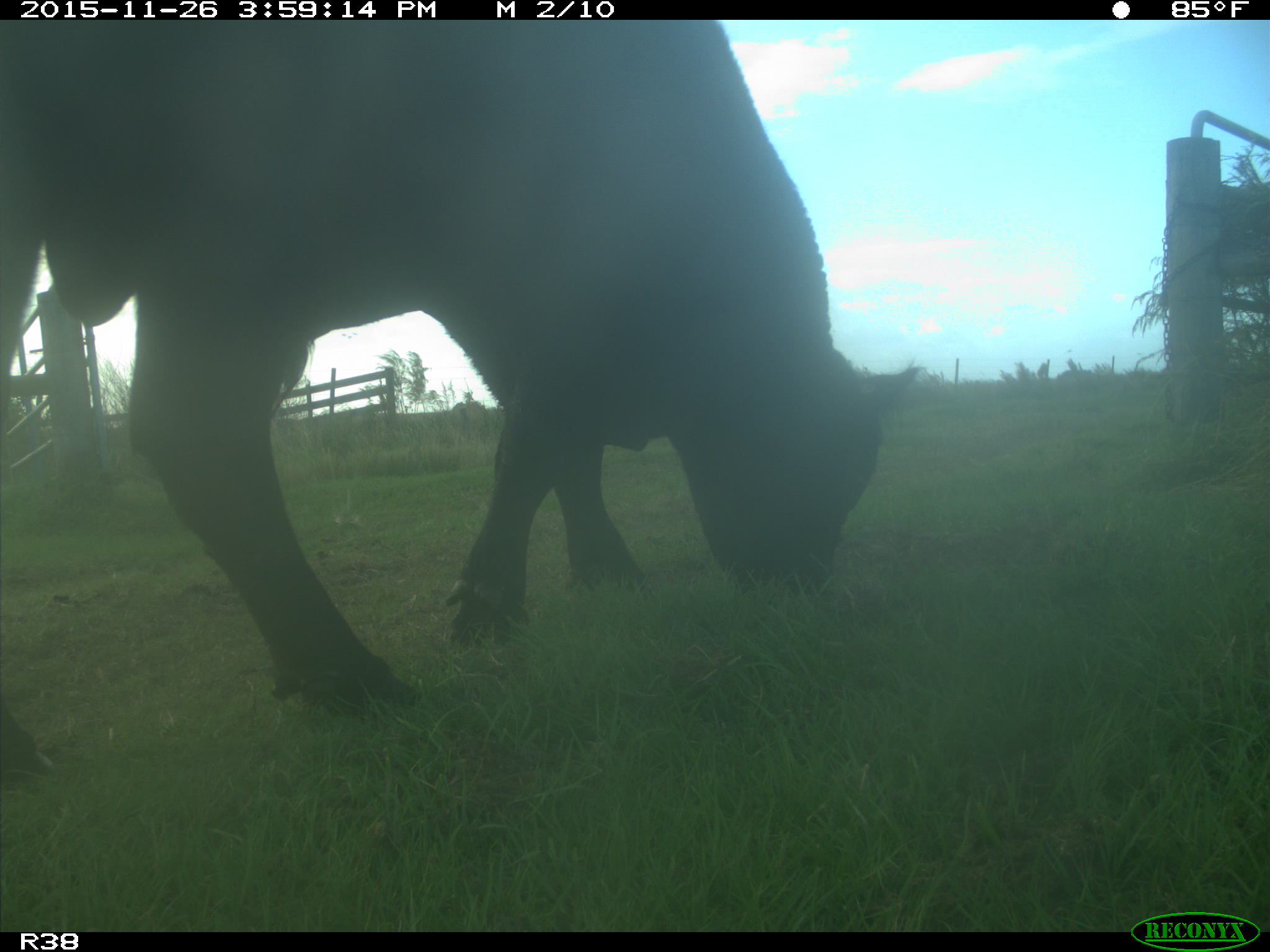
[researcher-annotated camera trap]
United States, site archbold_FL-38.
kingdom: Animalia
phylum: Chordata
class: Mammalia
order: Artiodactyla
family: Bovidae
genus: Bos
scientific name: Bos taurus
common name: domestic cow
Bos taurus (domestic cow).